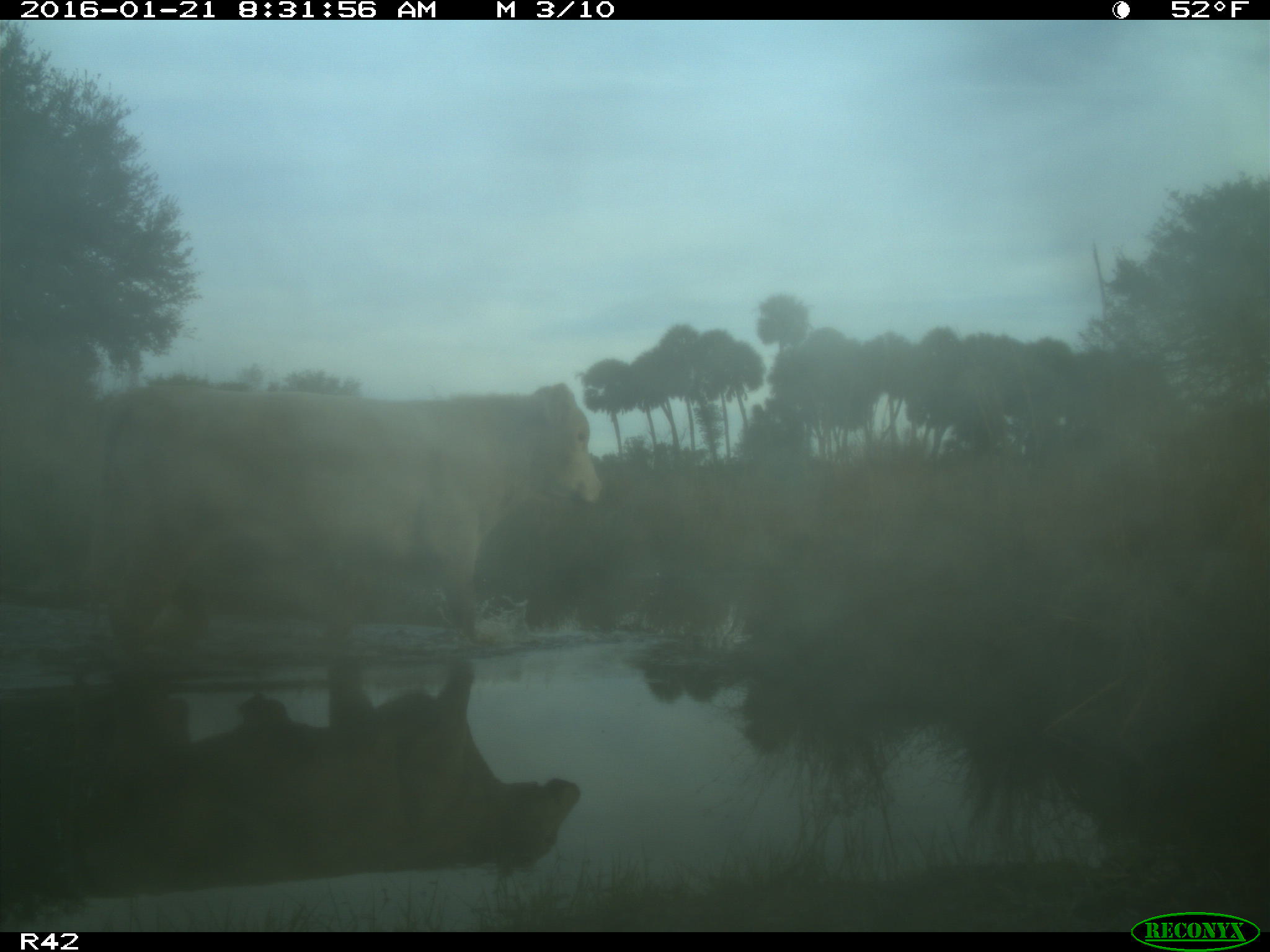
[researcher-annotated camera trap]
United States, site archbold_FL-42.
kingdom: Animalia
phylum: Chordata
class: Mammalia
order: Artiodactyla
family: Bovidae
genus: Bos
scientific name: Bos taurus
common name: domestic cow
Bos taurus (domestic cow).